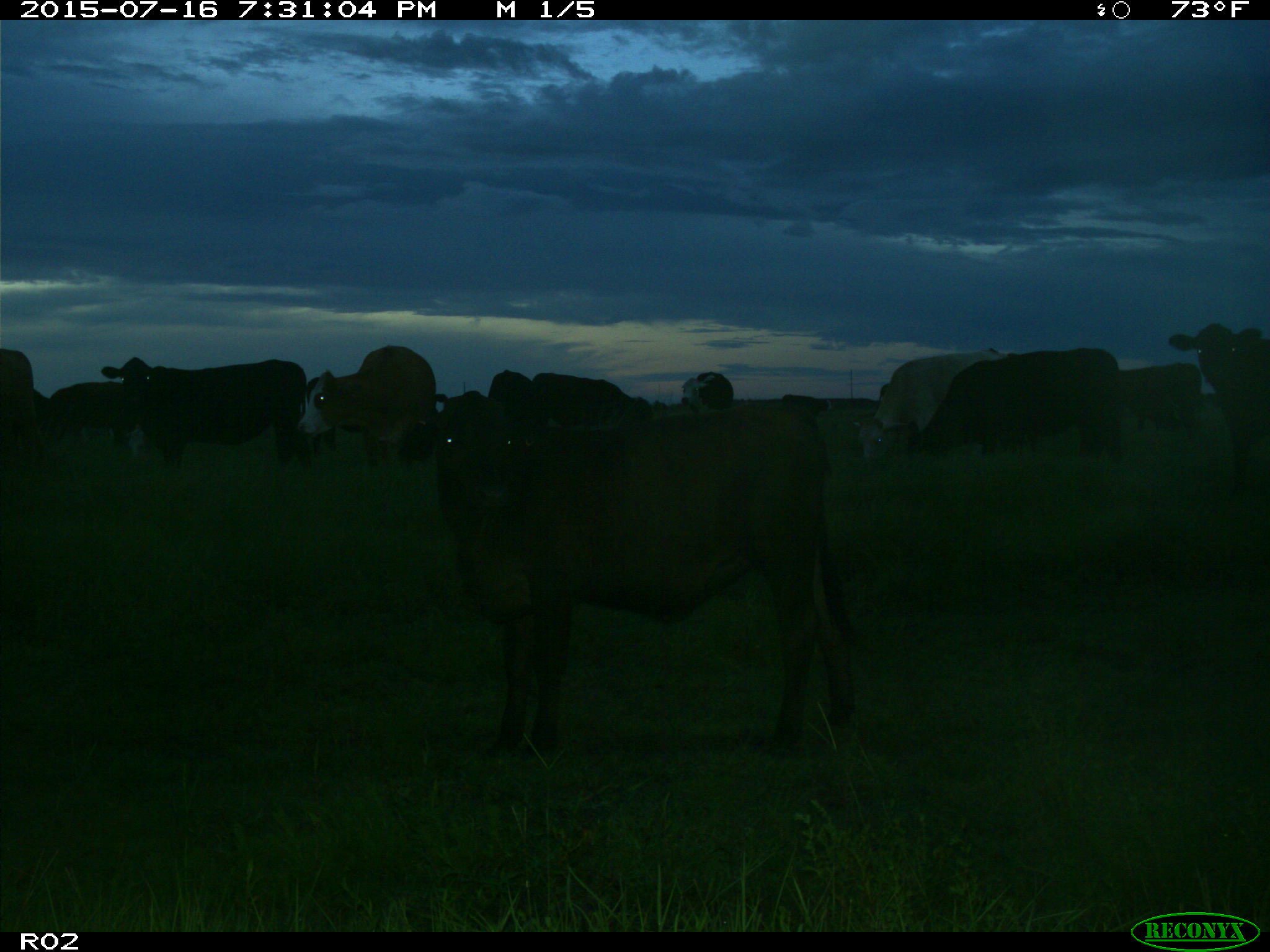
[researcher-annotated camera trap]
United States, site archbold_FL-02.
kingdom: Animalia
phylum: Chordata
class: Mammalia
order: Artiodactyla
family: Bovidae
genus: Bos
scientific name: Bos taurus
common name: domestic cow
Bos taurus (domestic cow).